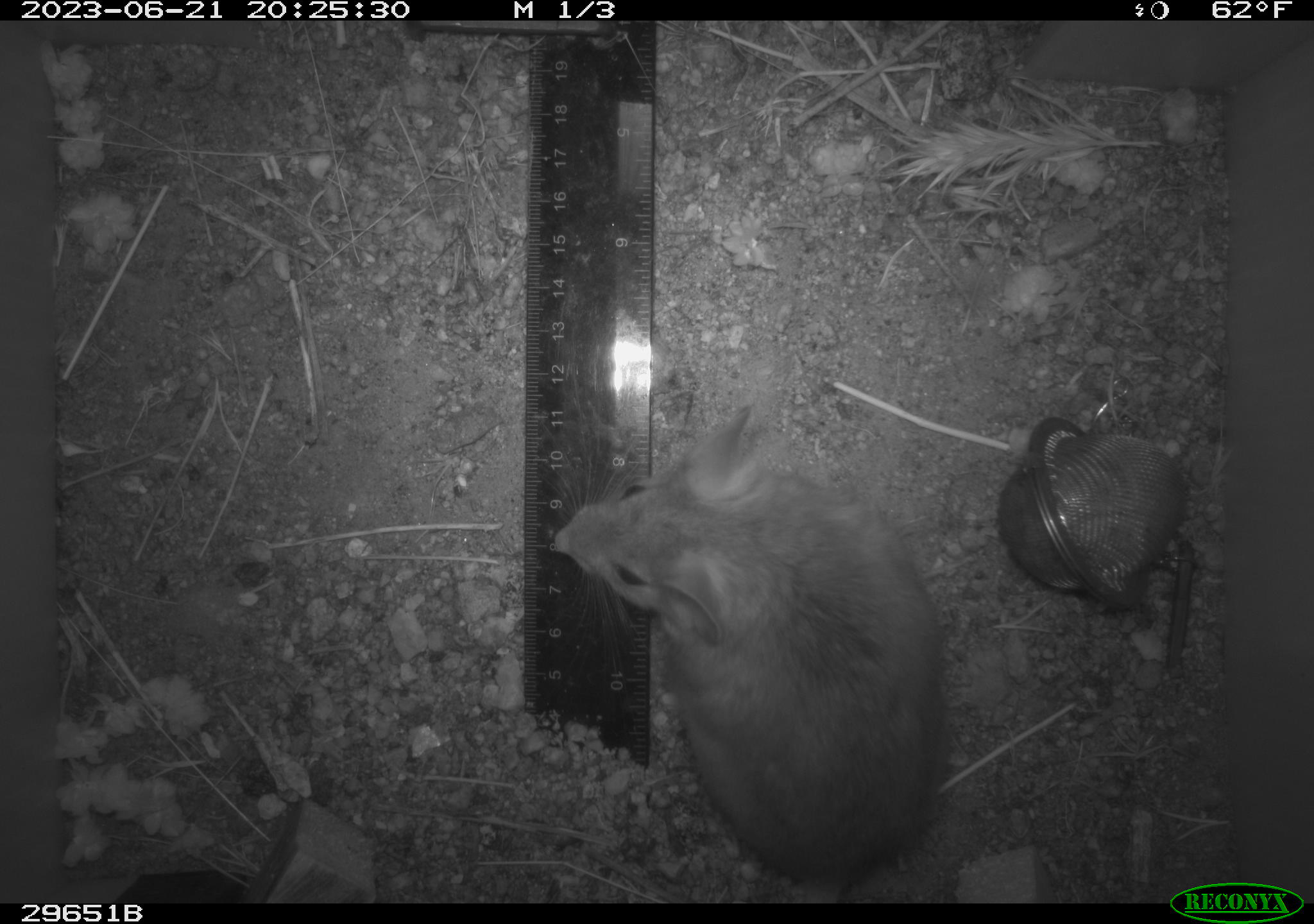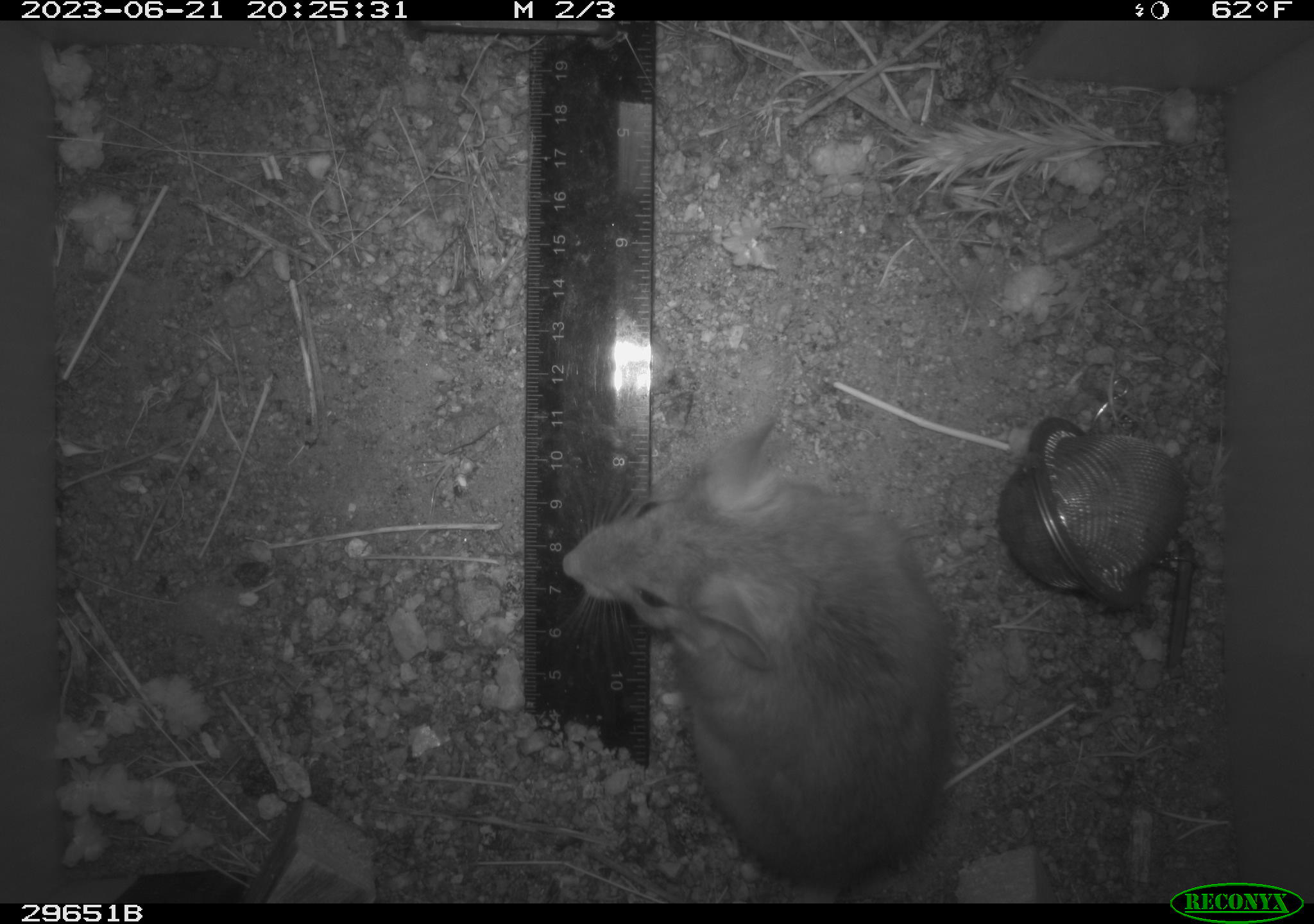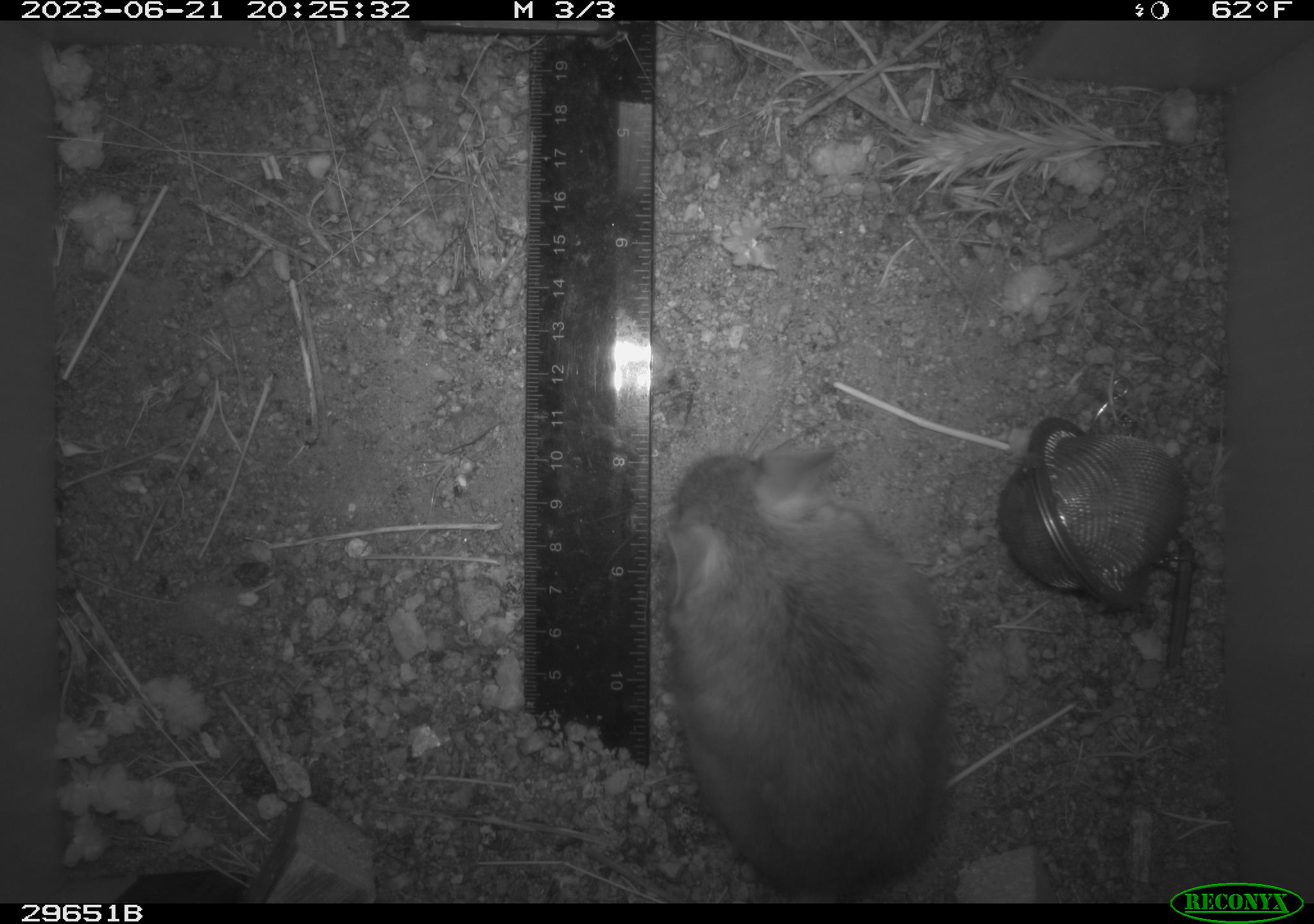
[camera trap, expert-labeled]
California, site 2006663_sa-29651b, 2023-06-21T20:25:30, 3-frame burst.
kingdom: Animalia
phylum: Chordata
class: Mammalia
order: Rodentia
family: Cricetidae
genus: Neotoma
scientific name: Neotoma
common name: pack rat or woodrat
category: neotoma species